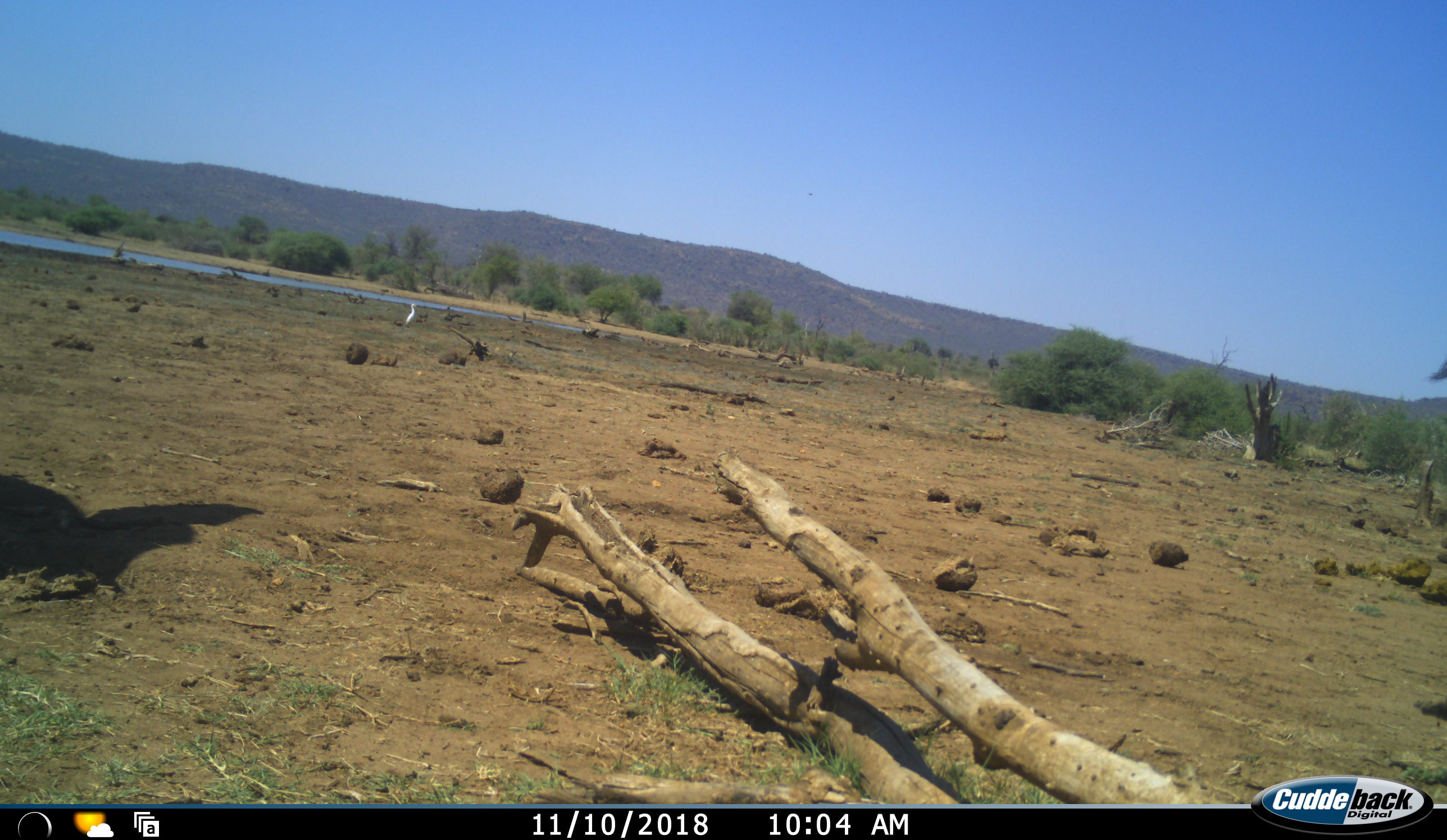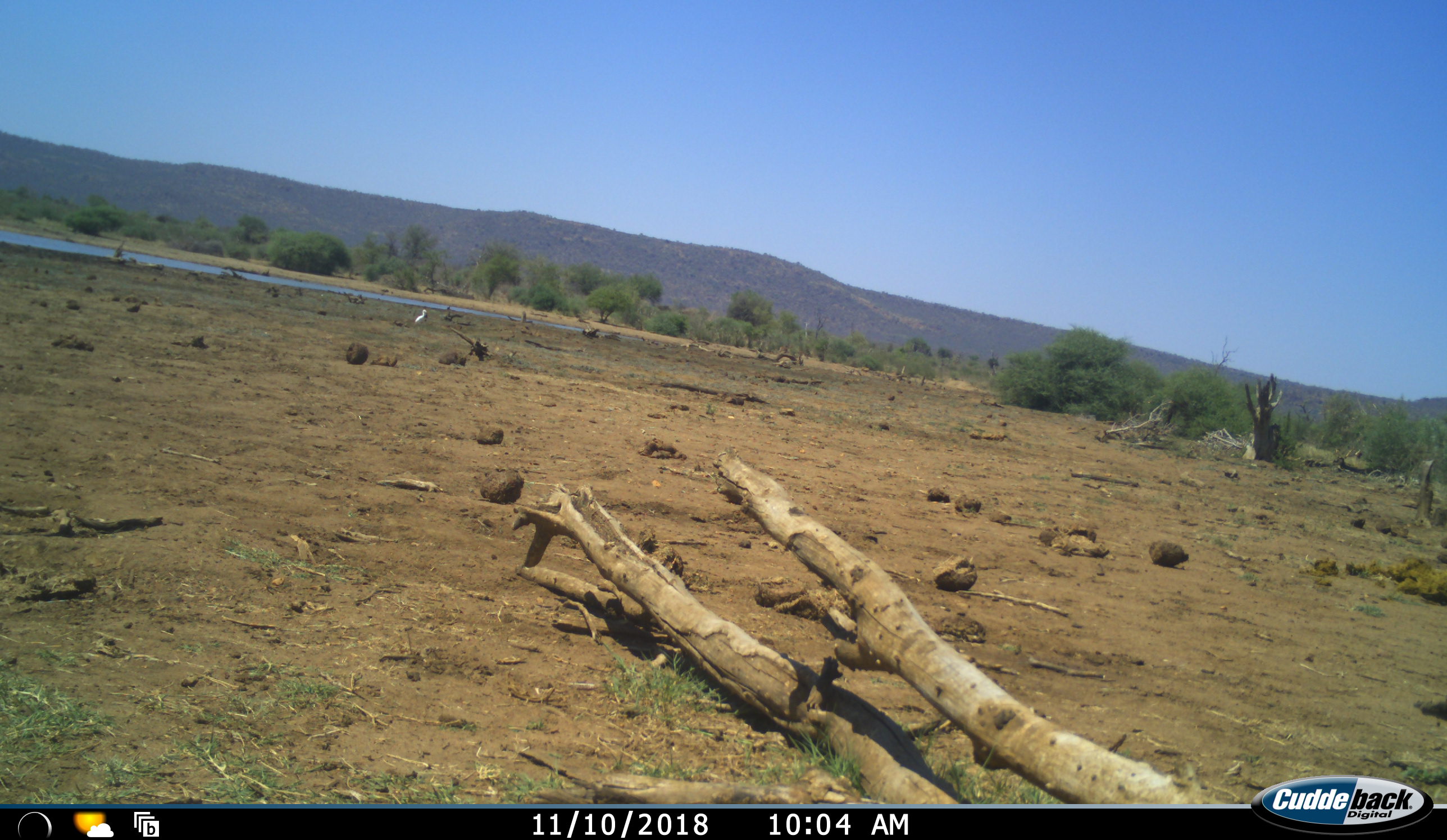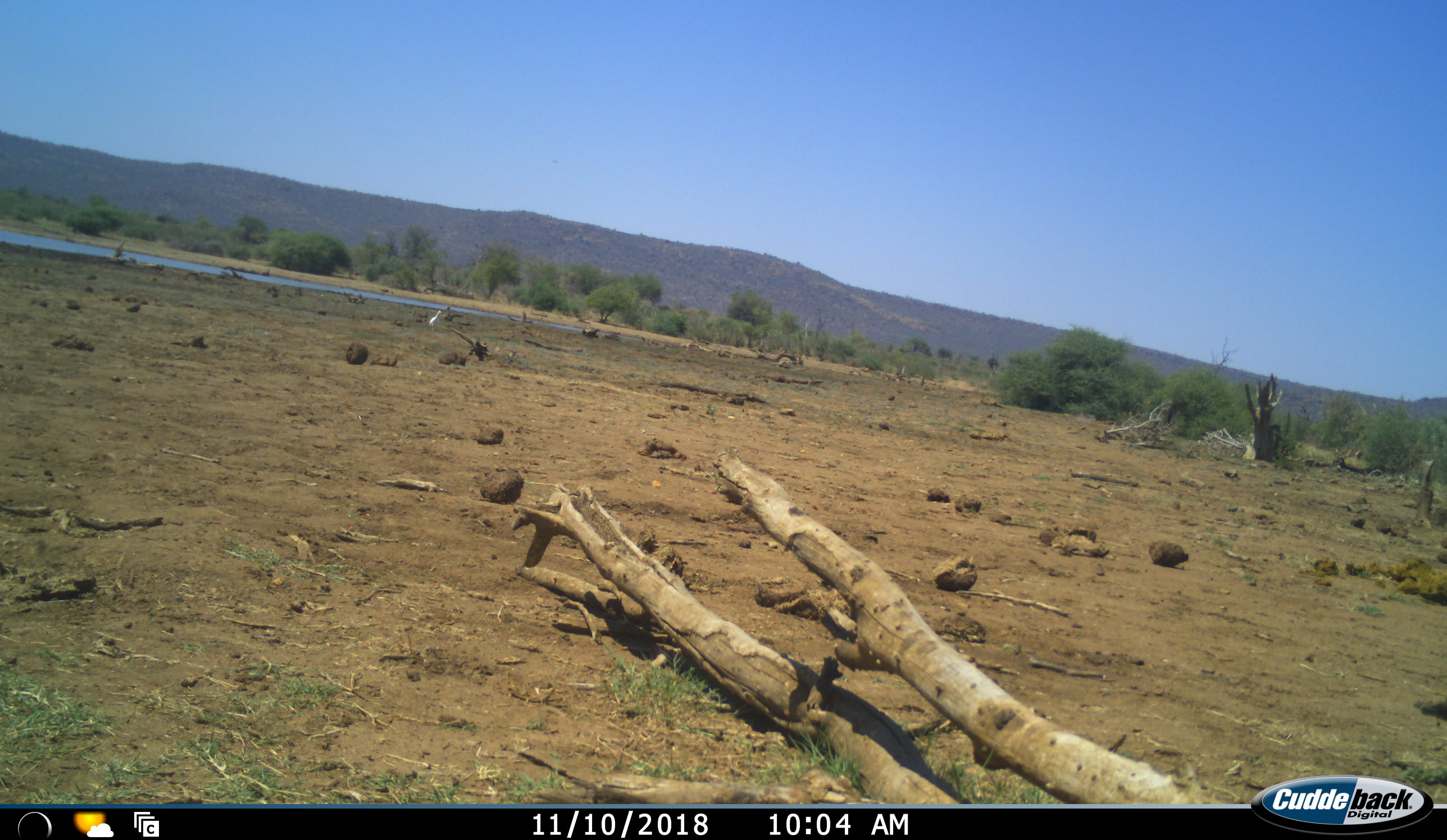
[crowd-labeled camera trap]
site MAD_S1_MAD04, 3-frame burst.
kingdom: Animalia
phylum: Chordata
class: Aves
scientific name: Aves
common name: bird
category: birdother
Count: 1.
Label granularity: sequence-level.